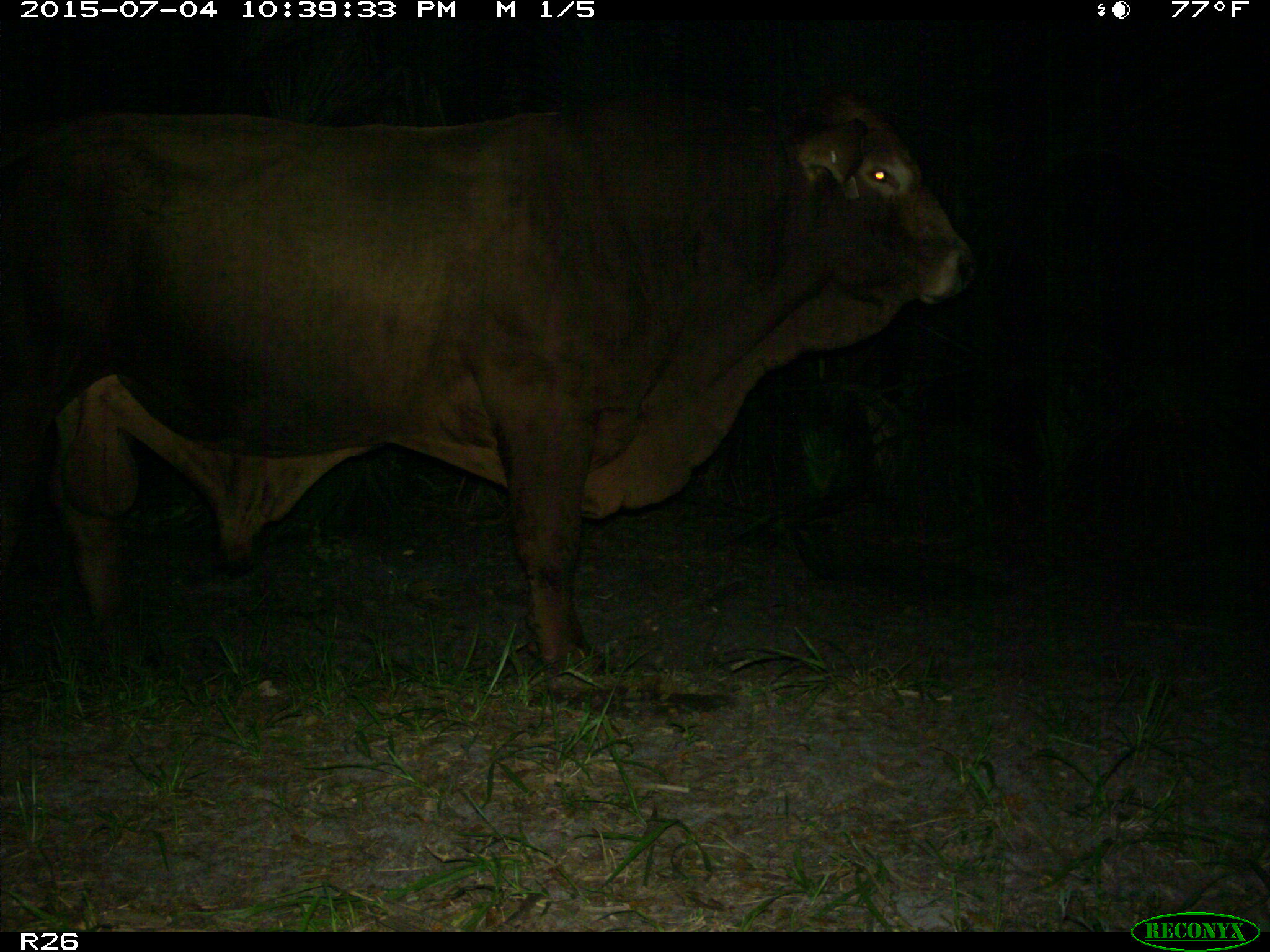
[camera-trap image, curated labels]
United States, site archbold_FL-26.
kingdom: Animalia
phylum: Chordata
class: Mammalia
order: Artiodactyla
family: Bovidae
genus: Bos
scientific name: Bos taurus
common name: domestic cow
Bos taurus (domestic cow).